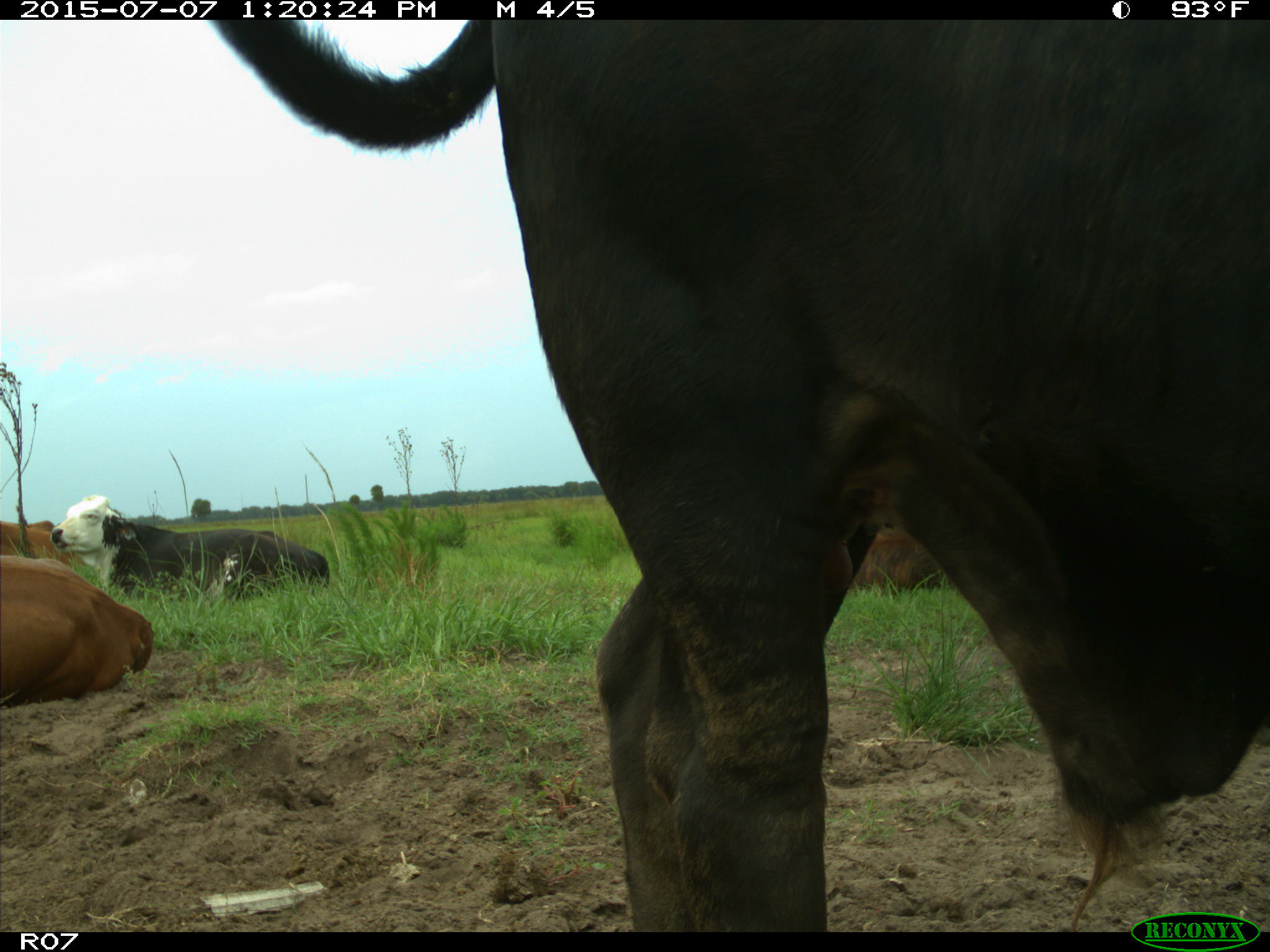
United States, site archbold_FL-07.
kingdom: Animalia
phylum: Chordata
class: Mammalia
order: Artiodactyla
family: Bovidae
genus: Bos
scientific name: Bos taurus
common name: domestic cow